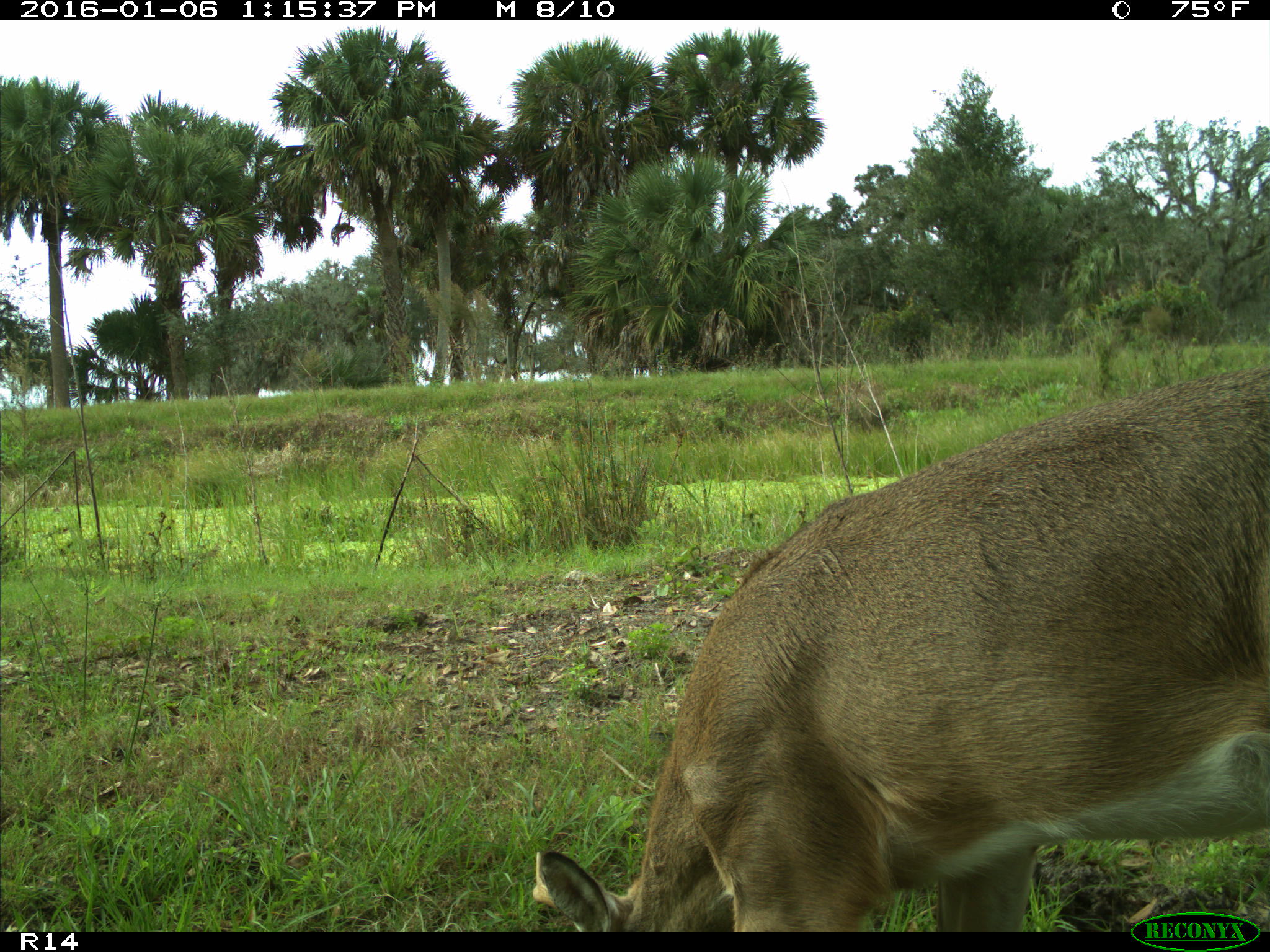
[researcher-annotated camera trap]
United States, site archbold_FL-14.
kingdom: Animalia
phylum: Chordata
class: Mammalia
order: Artiodactyla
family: Cervidae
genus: Odocoileus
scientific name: Odocoileus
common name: deer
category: unidentified deer